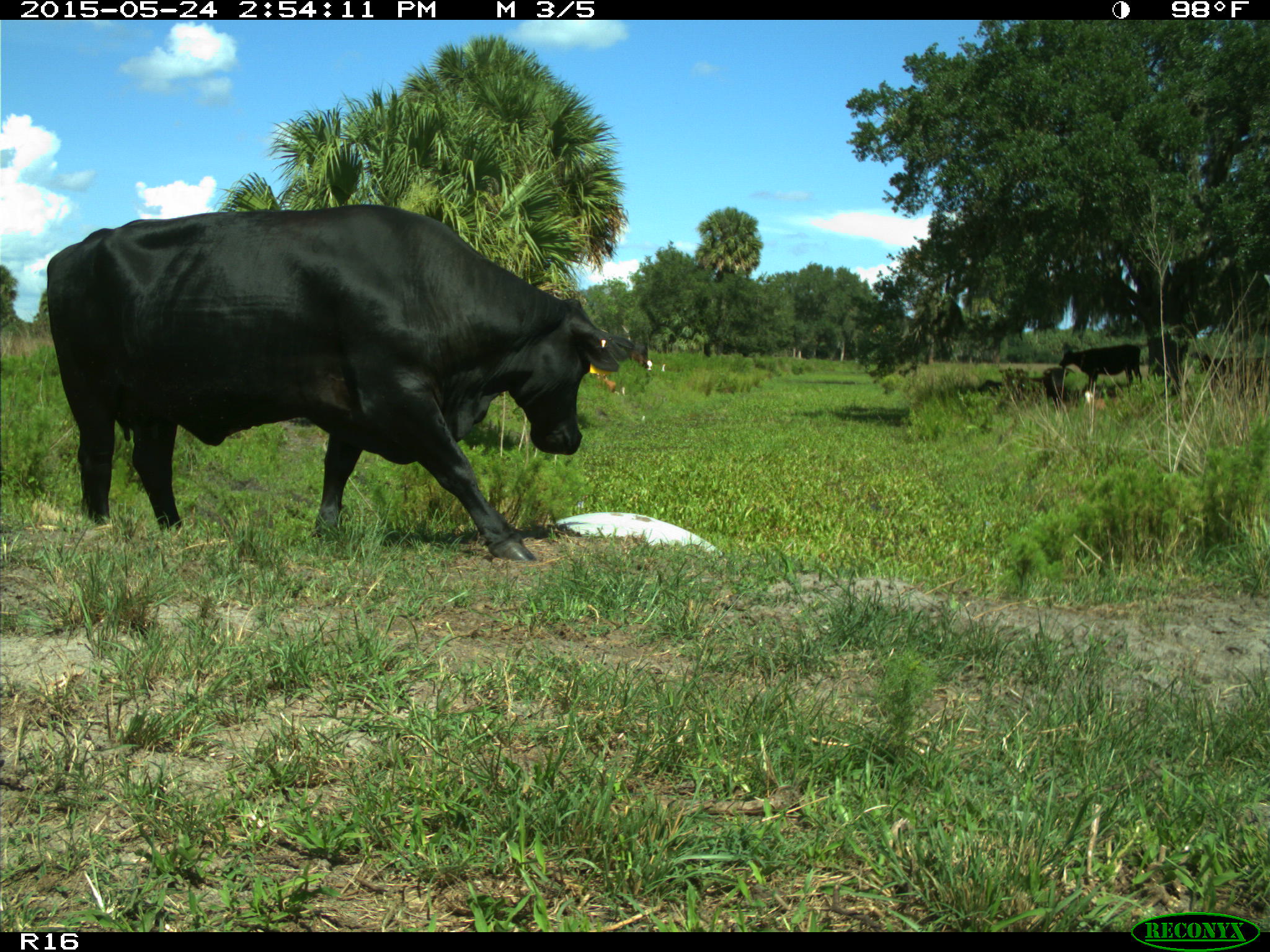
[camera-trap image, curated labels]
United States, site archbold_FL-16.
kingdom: Animalia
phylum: Chordata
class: Mammalia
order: Artiodactyla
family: Bovidae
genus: Bos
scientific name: Bos taurus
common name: domestic cow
Bos taurus (domestic cow).